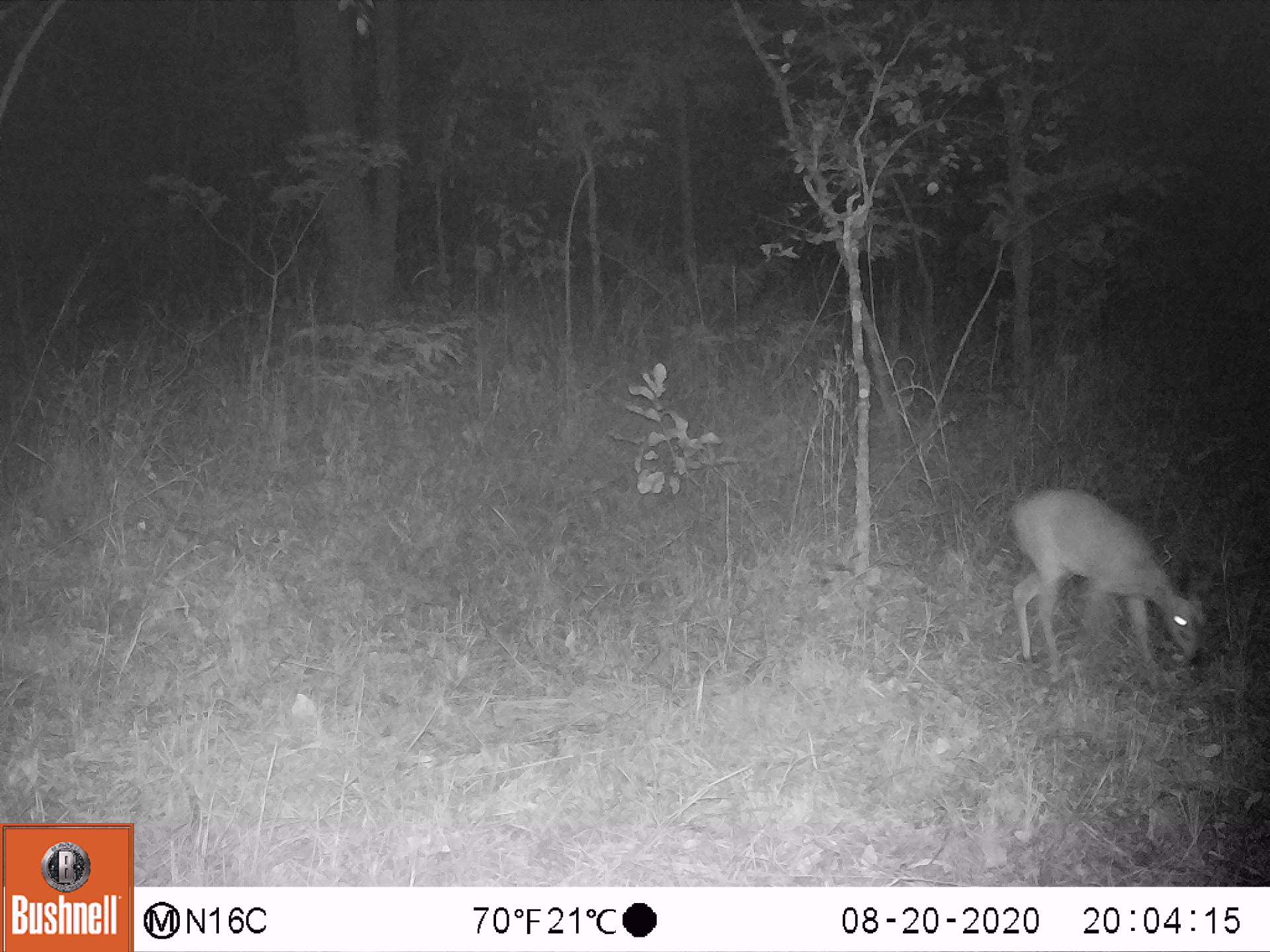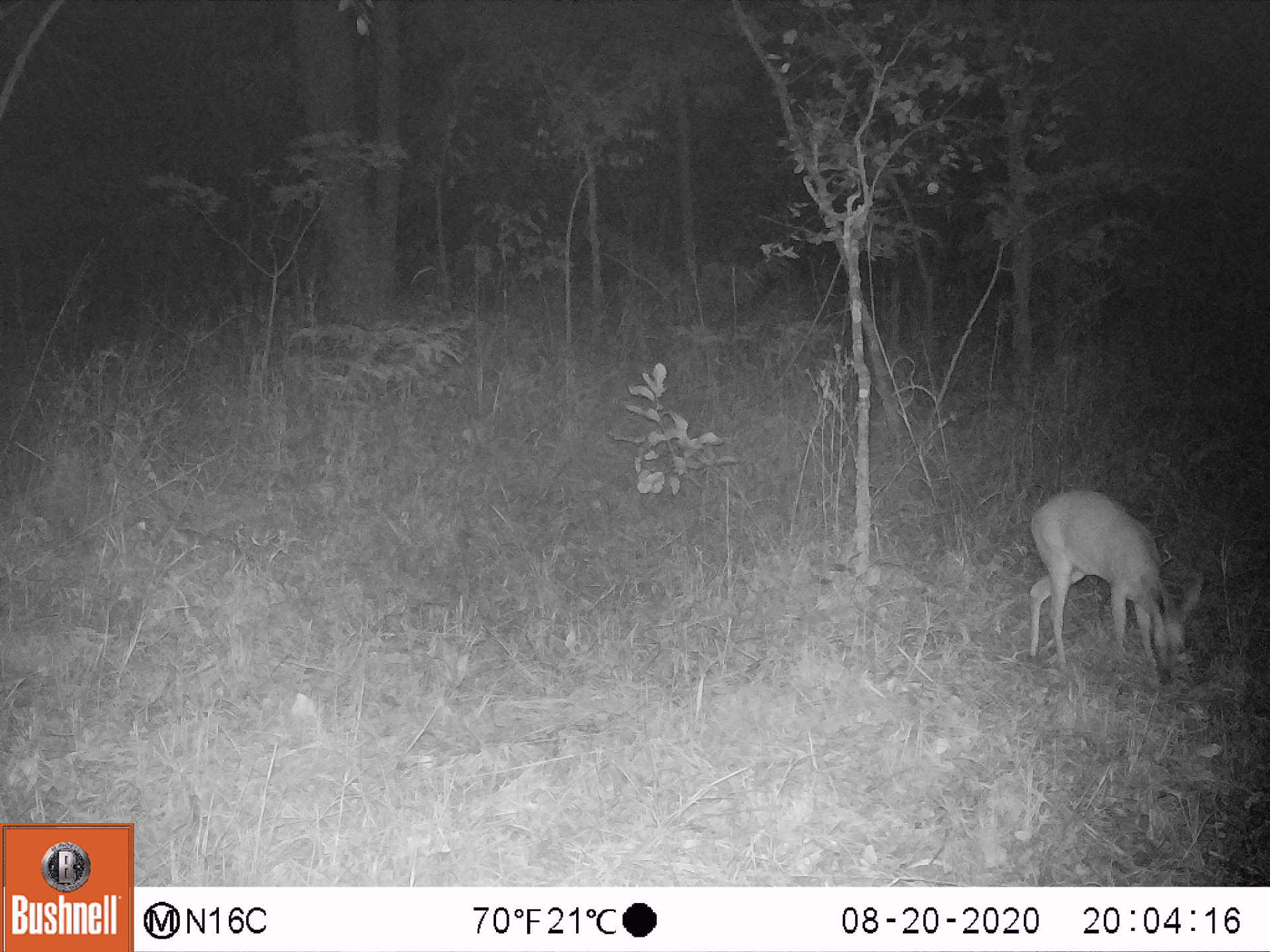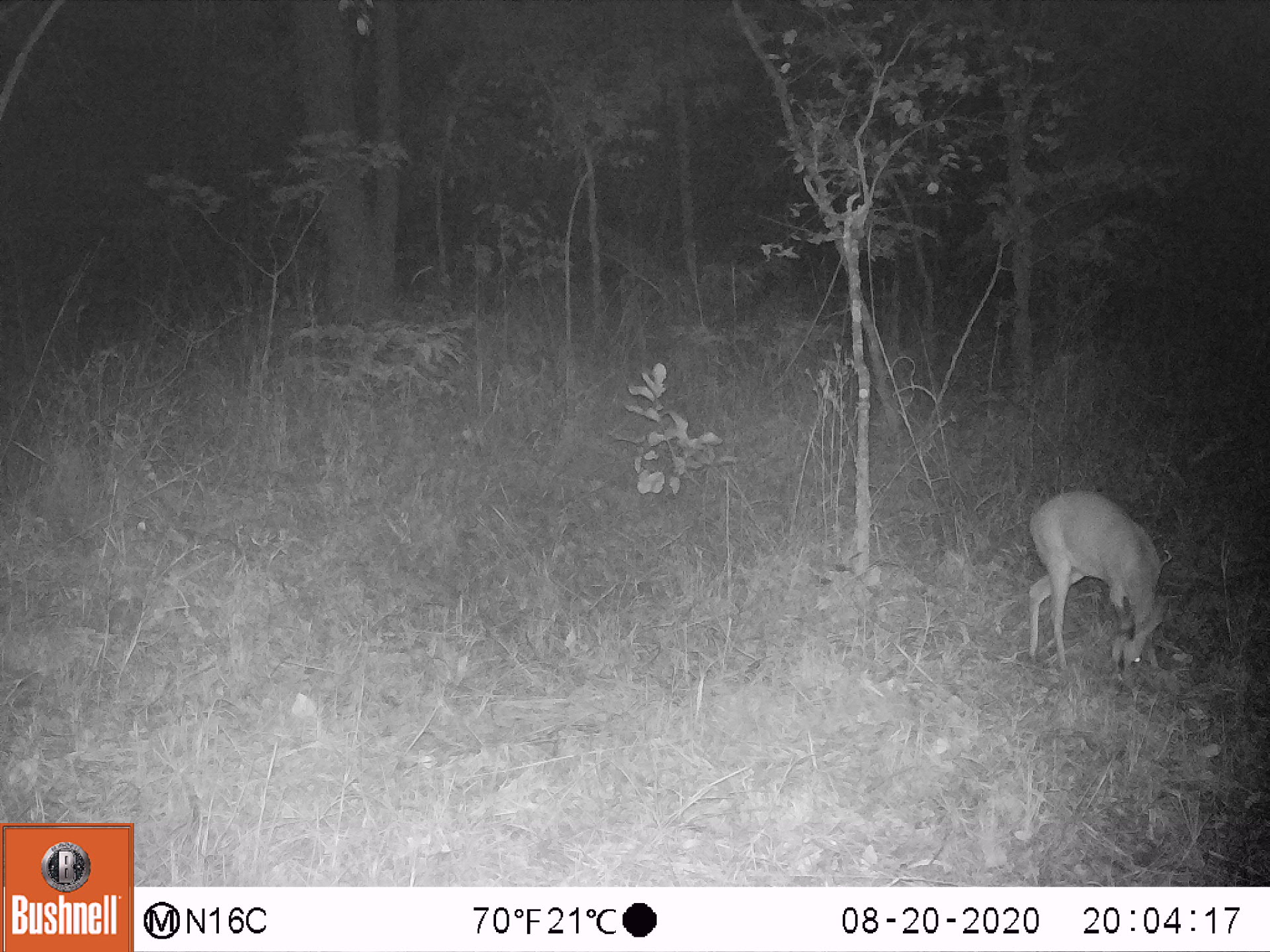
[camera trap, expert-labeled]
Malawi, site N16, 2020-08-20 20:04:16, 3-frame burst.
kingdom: Animalia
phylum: Chordata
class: Mammalia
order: Artiodactyla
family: Bovidae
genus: Sylvicapra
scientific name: Sylvicapra grimmia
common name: common duiker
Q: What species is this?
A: Common duiker (Sylvicapra grimmia).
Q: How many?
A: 1.